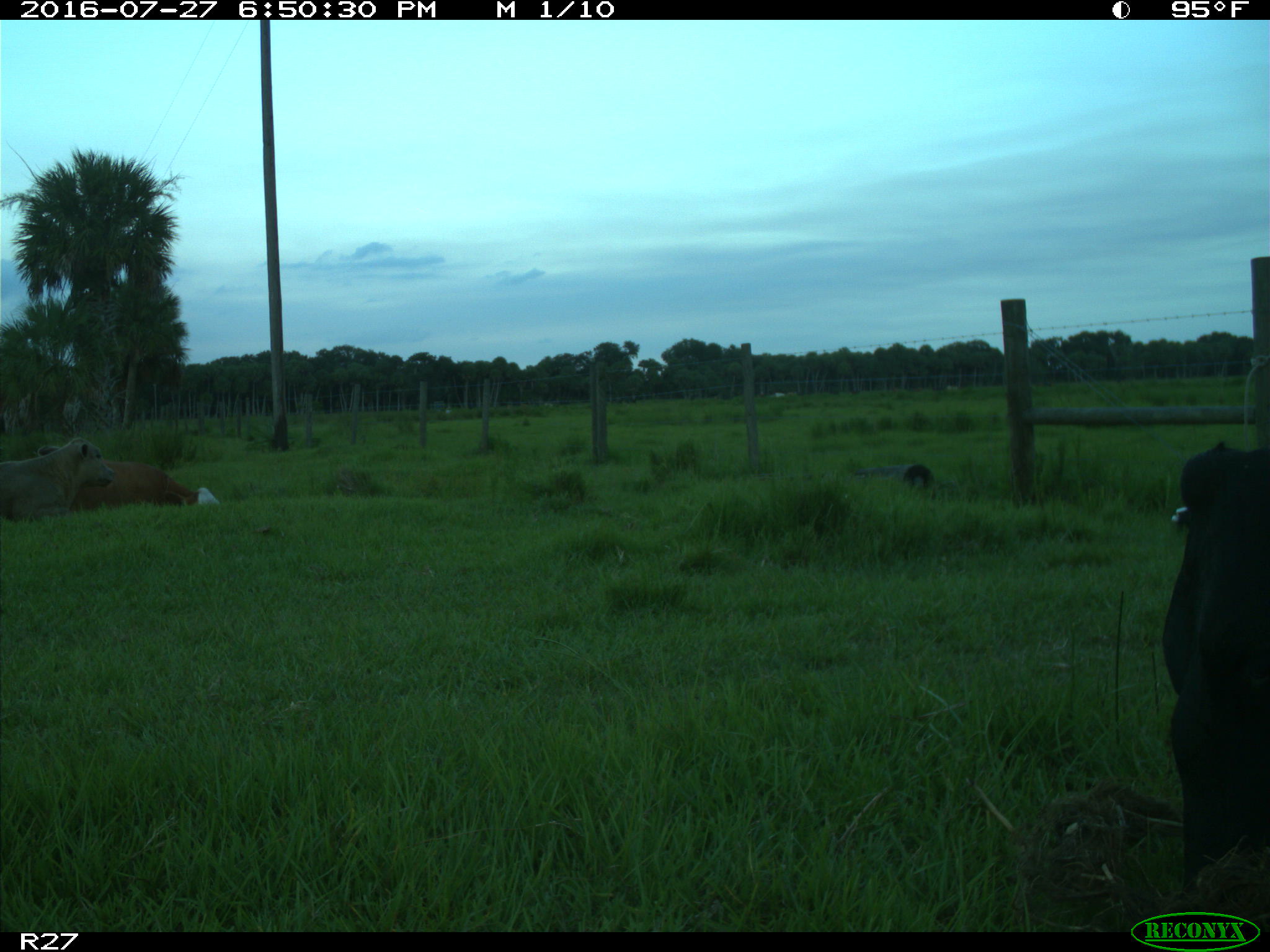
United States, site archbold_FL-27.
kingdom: Animalia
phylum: Chordata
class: Mammalia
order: Artiodactyla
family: Bovidae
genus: Bos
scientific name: Bos taurus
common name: domestic cow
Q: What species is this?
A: Bos taurus (domestic cow).